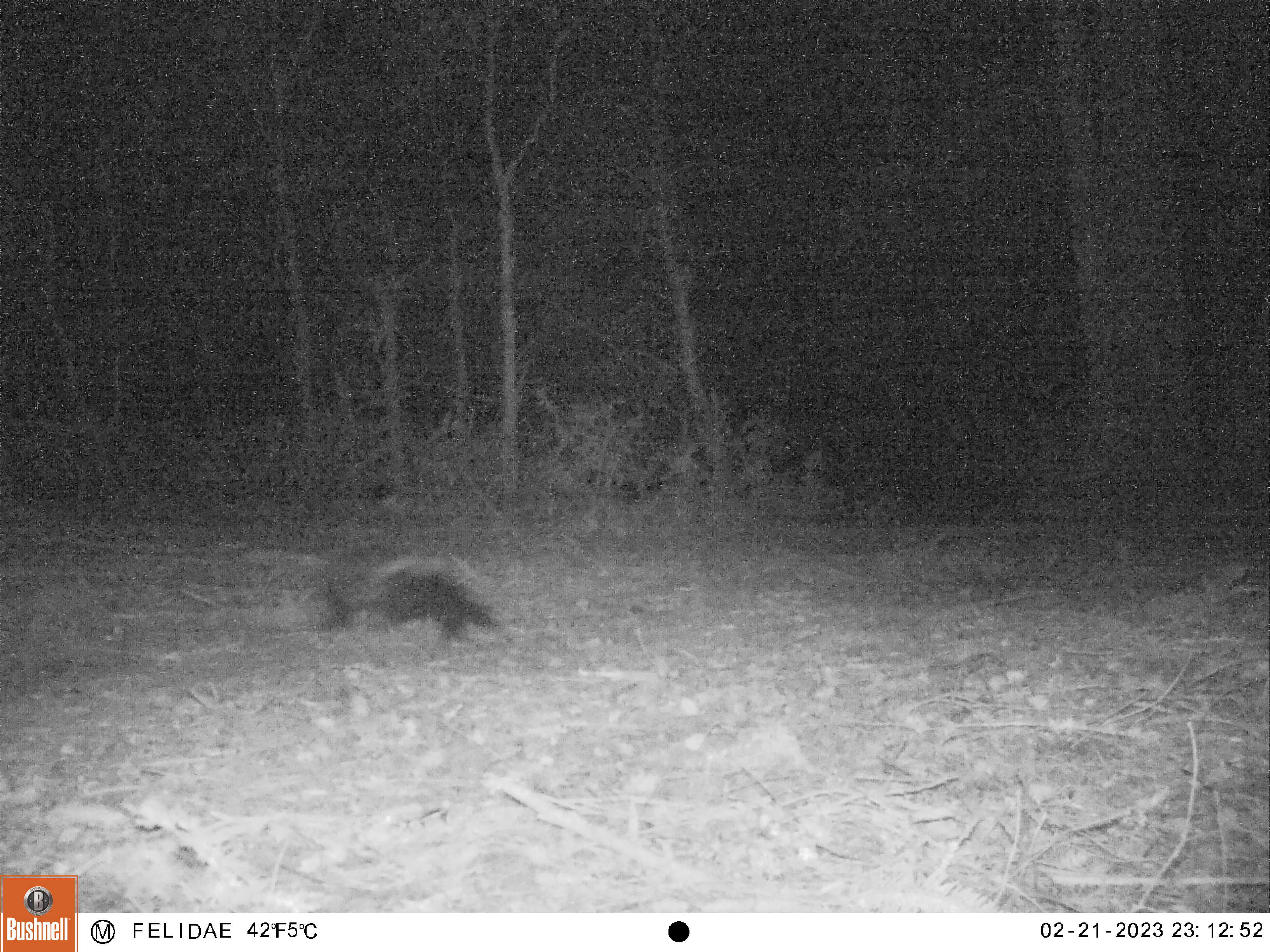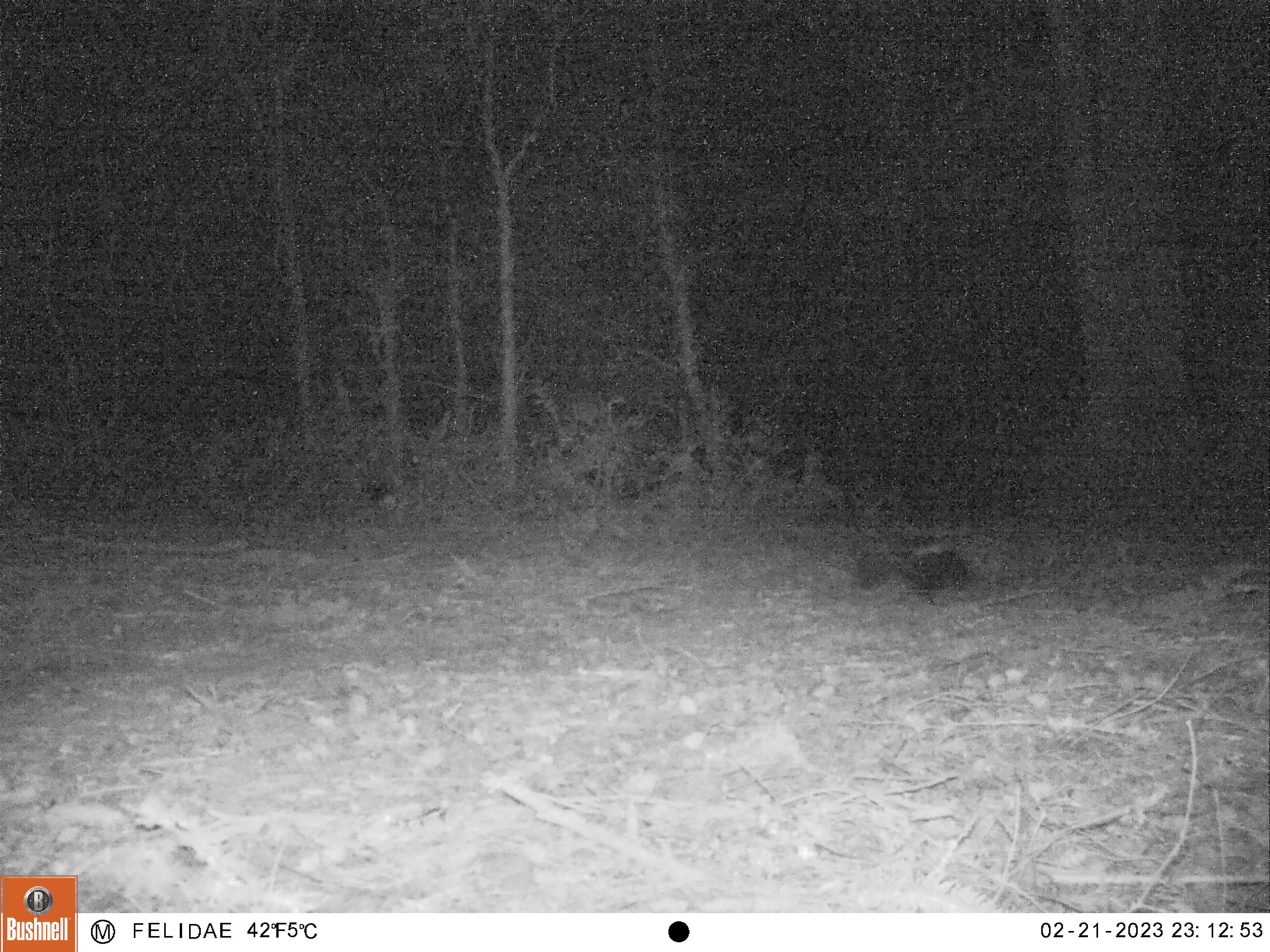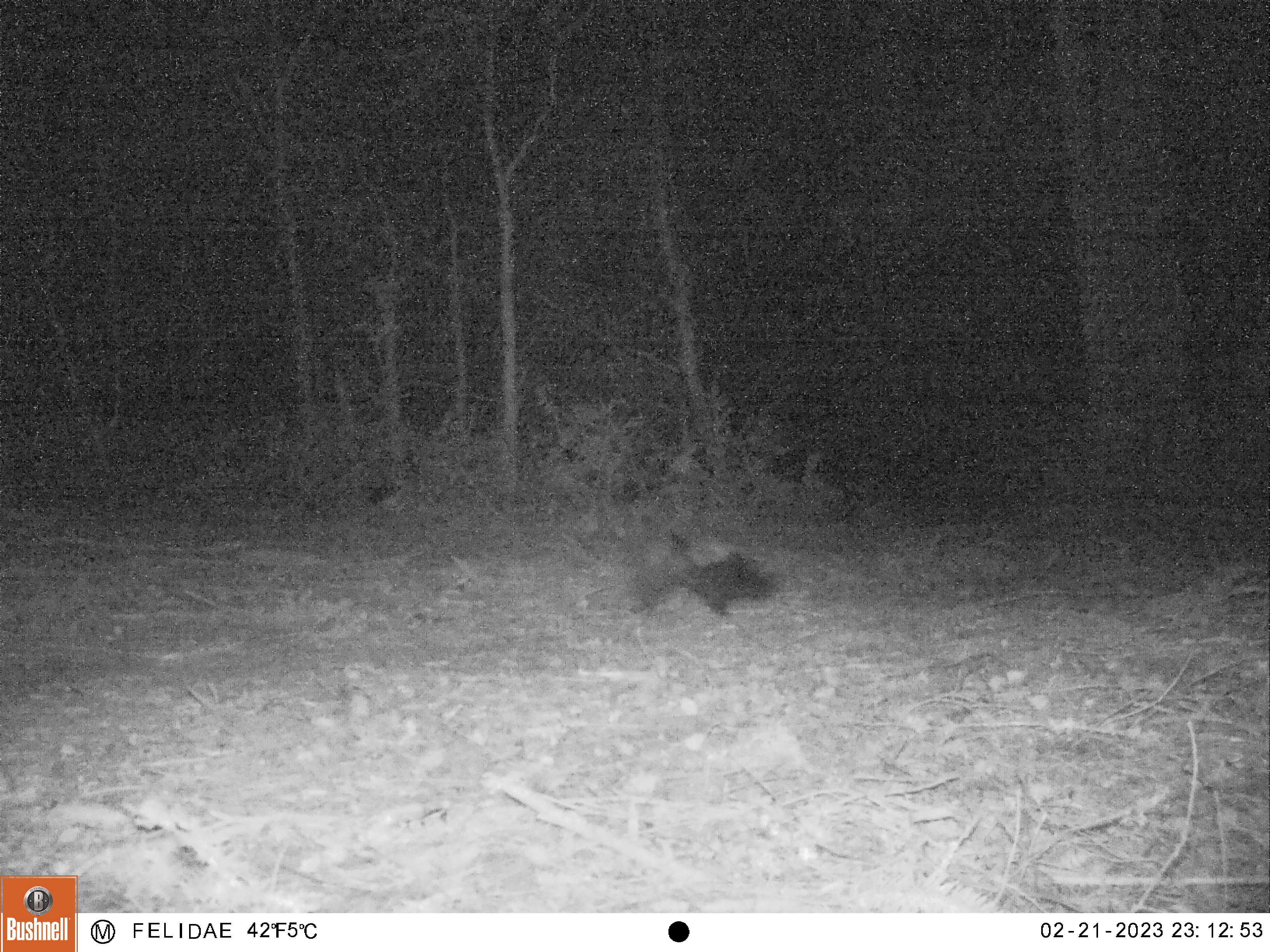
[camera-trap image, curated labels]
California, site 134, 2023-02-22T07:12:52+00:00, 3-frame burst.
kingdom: Animalia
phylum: Chordata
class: Mammalia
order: Carnivora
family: Mephitidae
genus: Mephitis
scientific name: Mephitis mephitis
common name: striped skunk